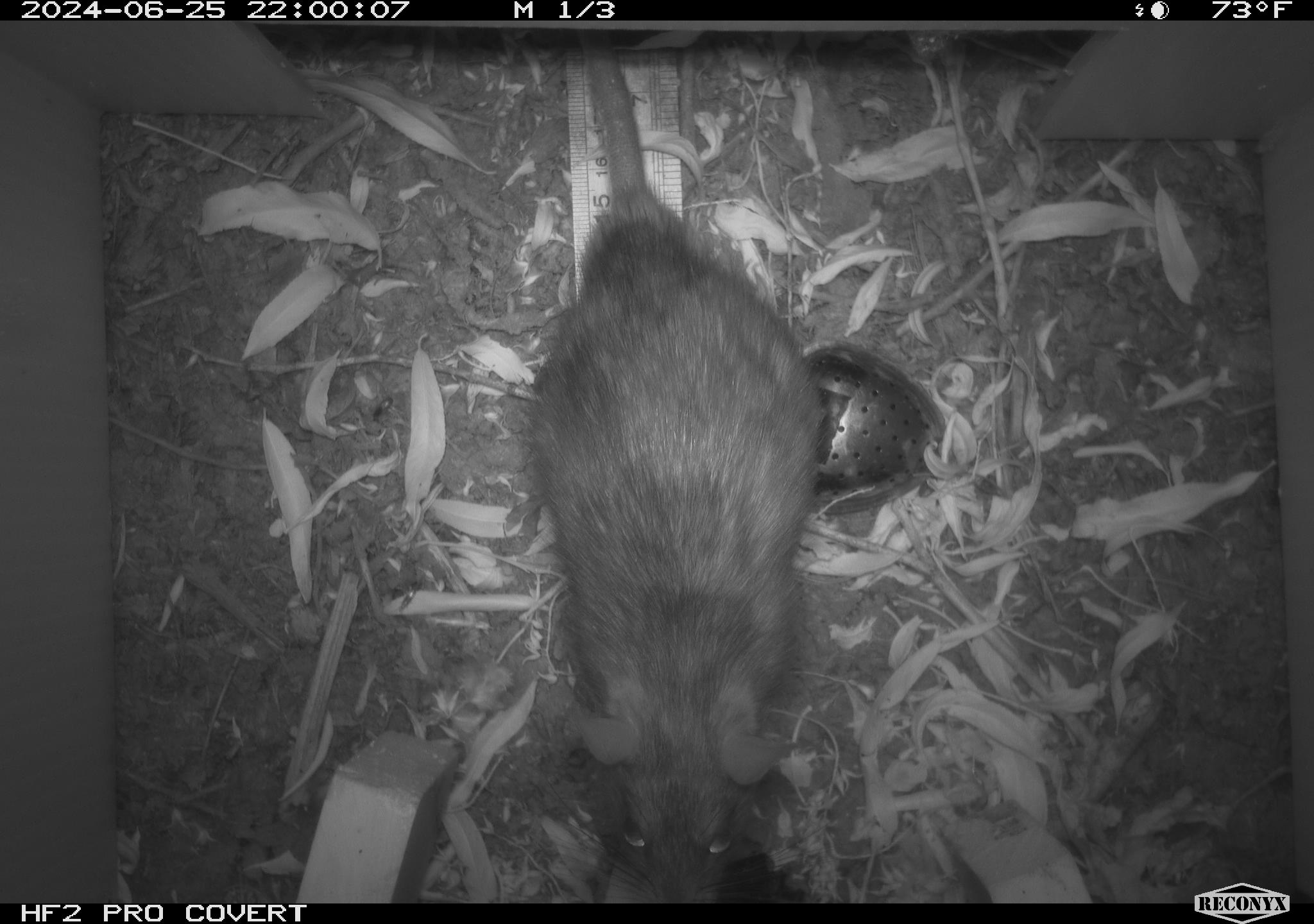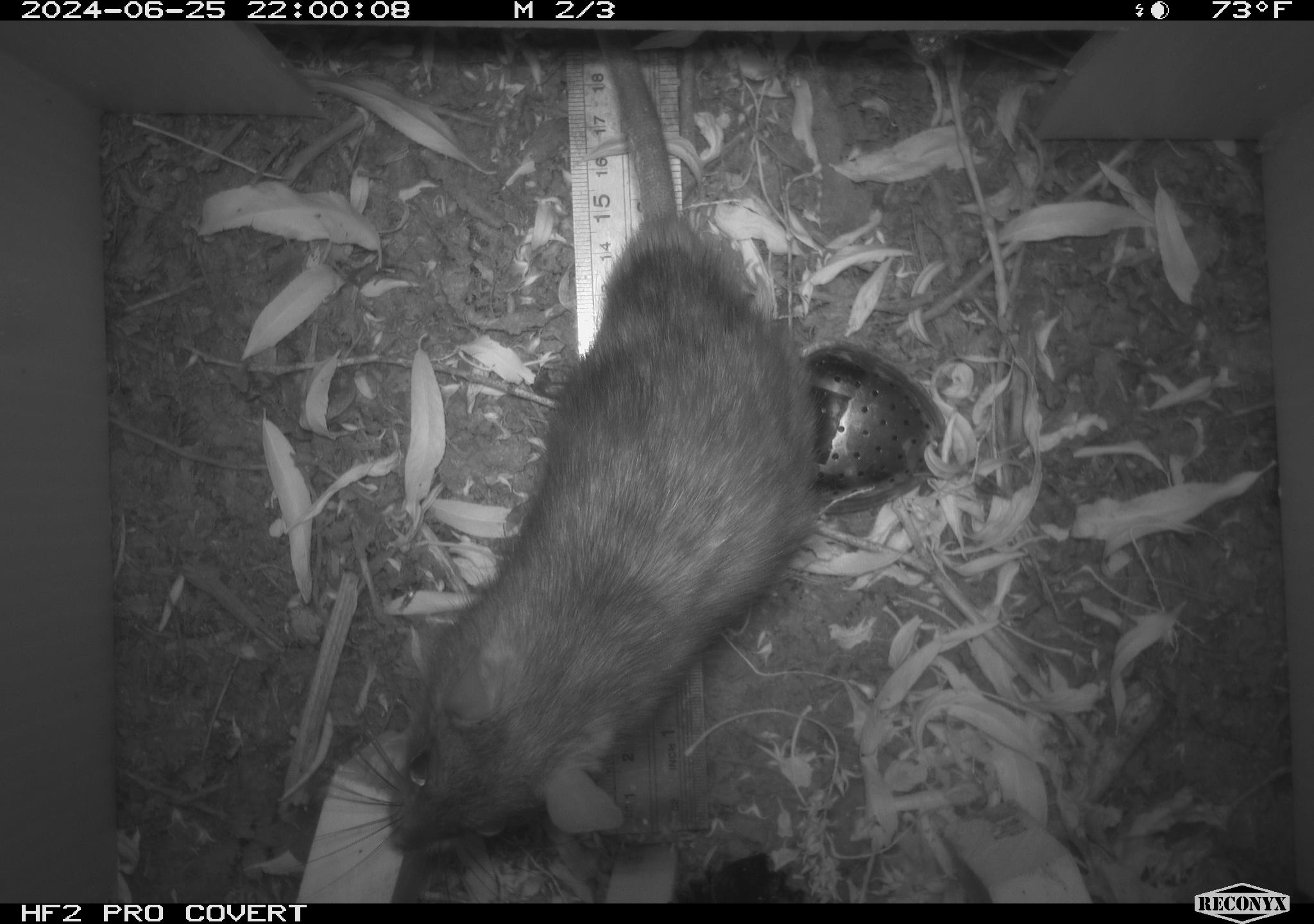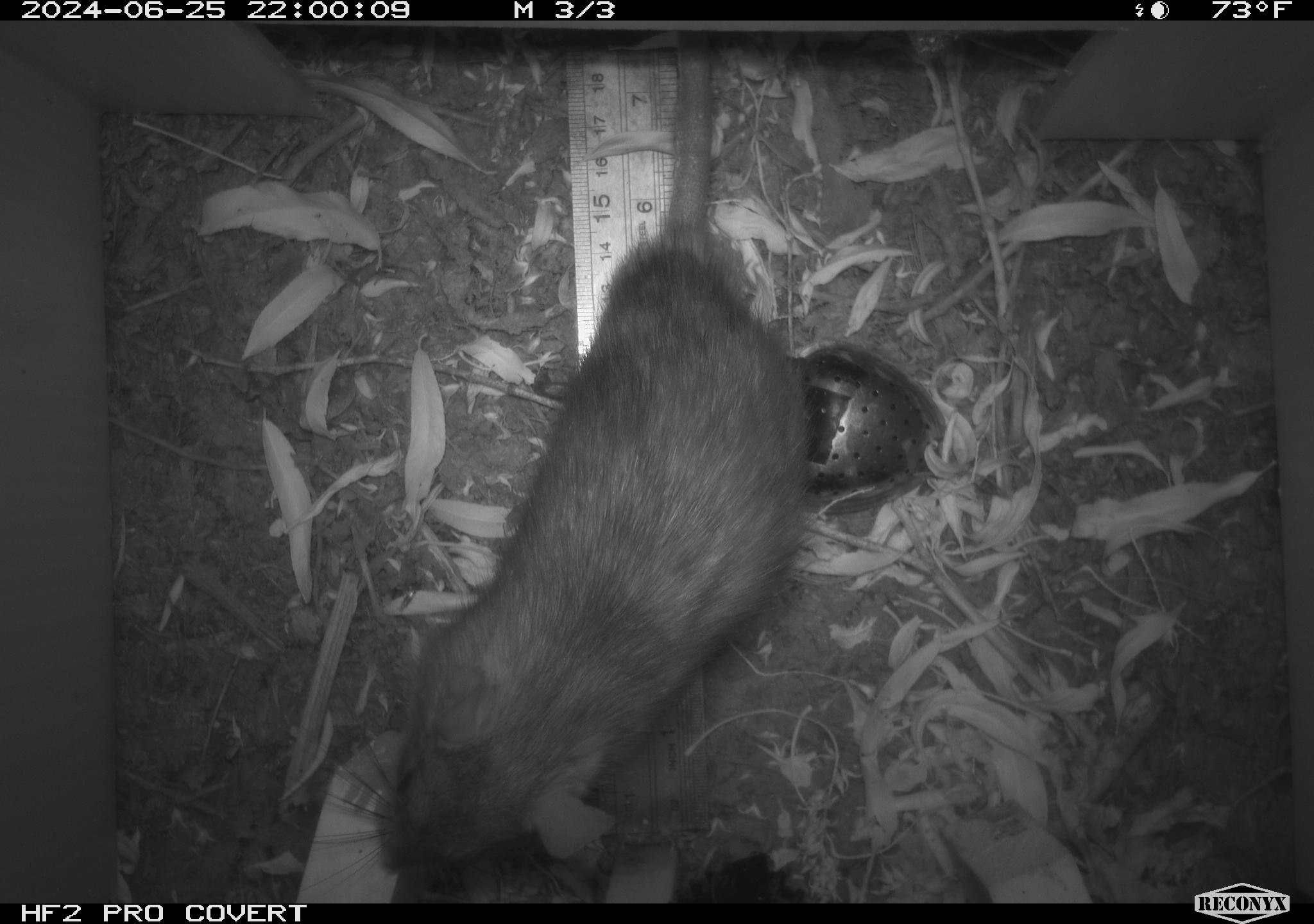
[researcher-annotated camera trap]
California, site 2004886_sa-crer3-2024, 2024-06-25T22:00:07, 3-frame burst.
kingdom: Animalia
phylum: Chordata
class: Mammalia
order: Rodentia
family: Muridae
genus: Rattus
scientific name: Rattus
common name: rat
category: rattus species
Rattus species (rat) (Rattus).